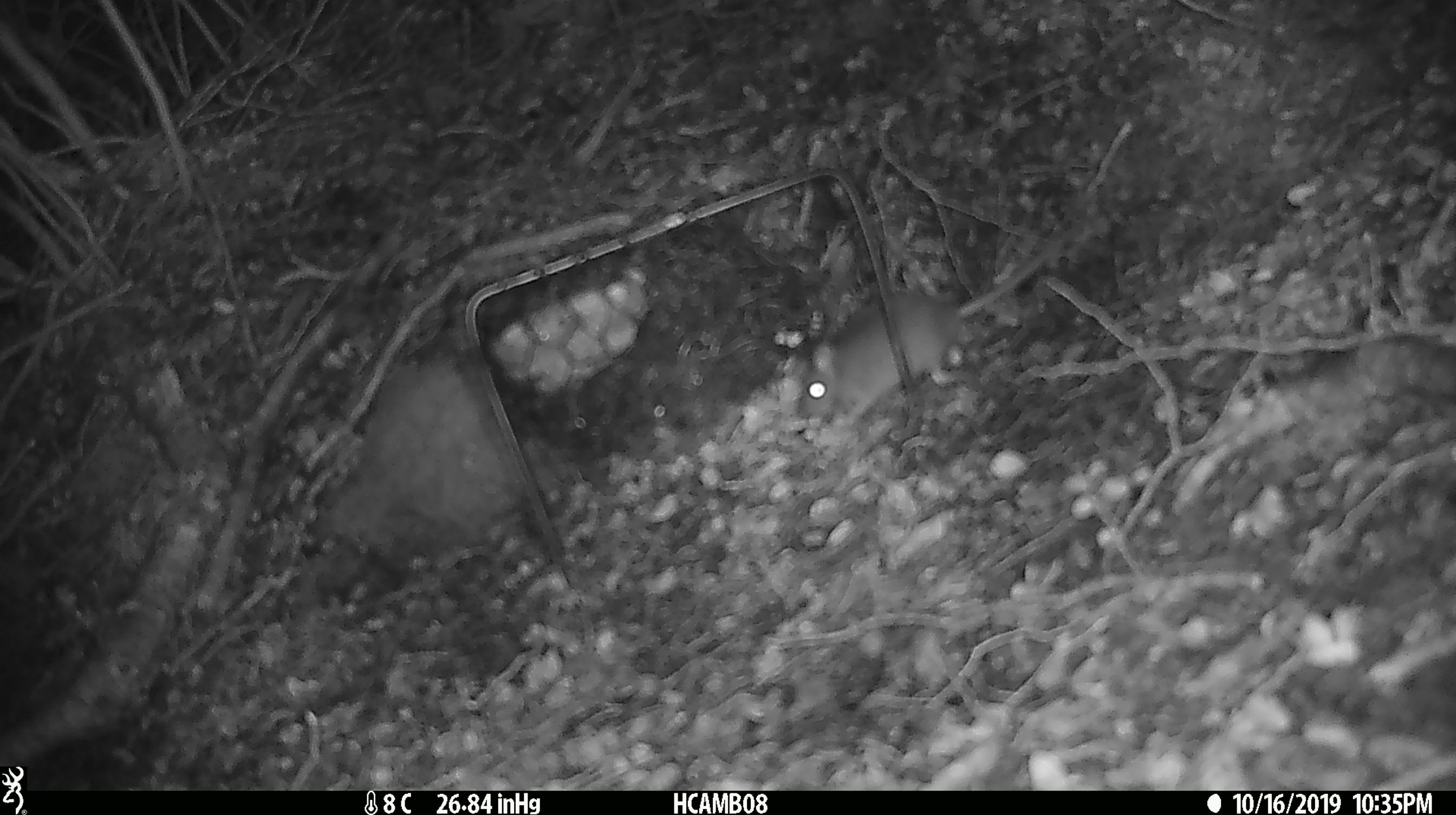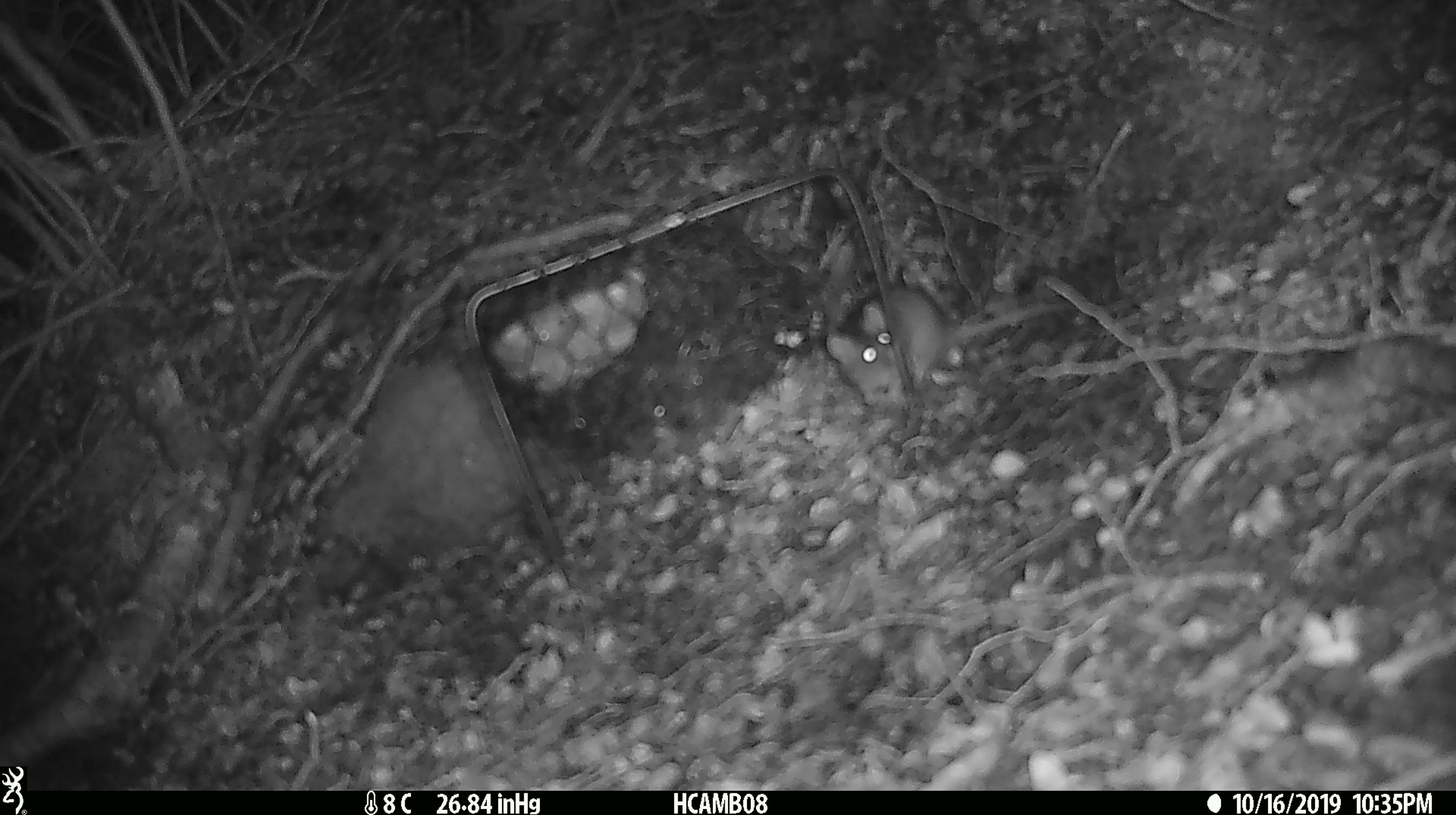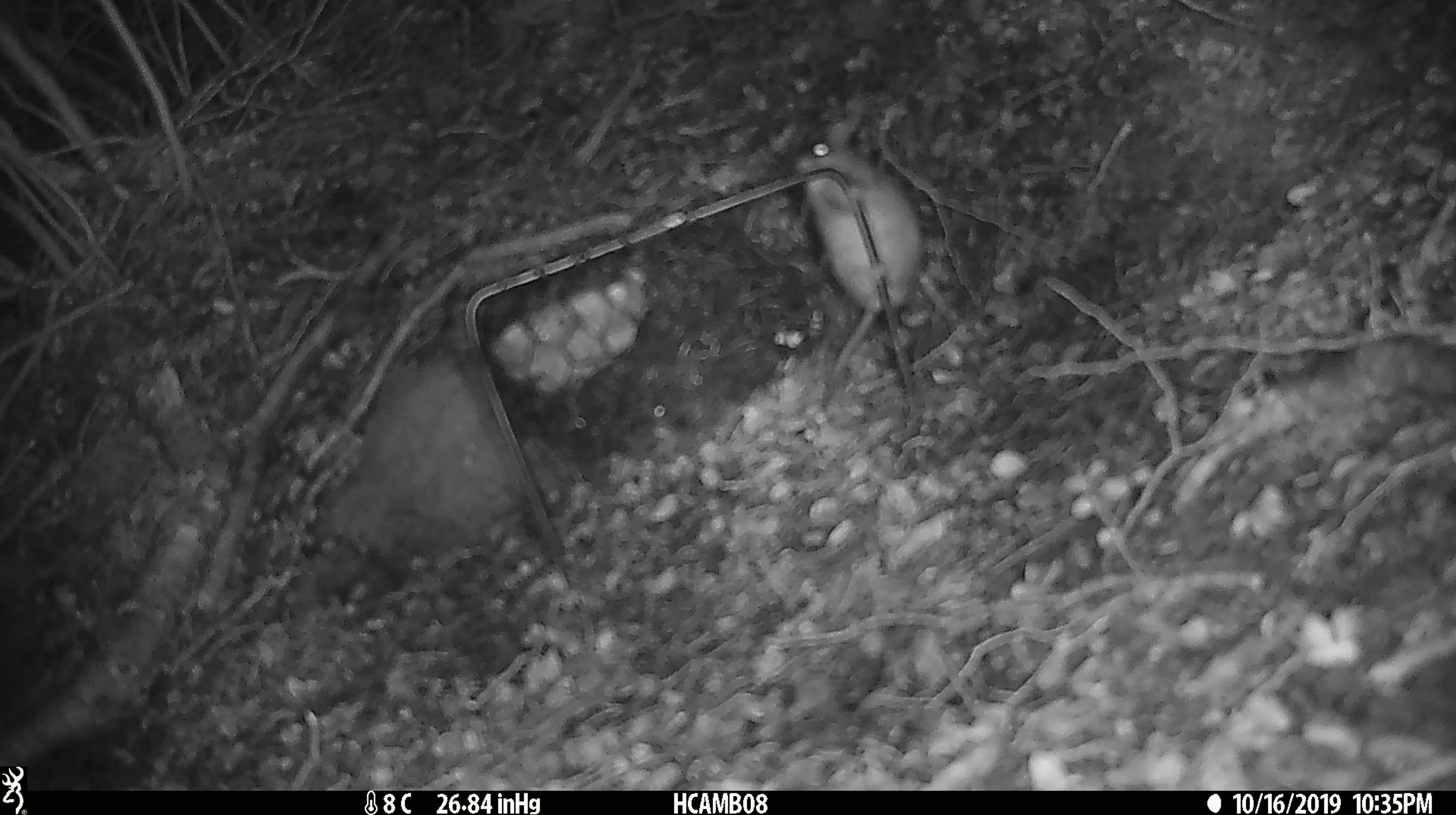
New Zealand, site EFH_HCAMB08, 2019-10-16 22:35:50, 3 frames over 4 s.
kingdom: Animalia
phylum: Chordata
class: Mammalia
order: Rodentia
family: Muridae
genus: Mus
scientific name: Mus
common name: mouse